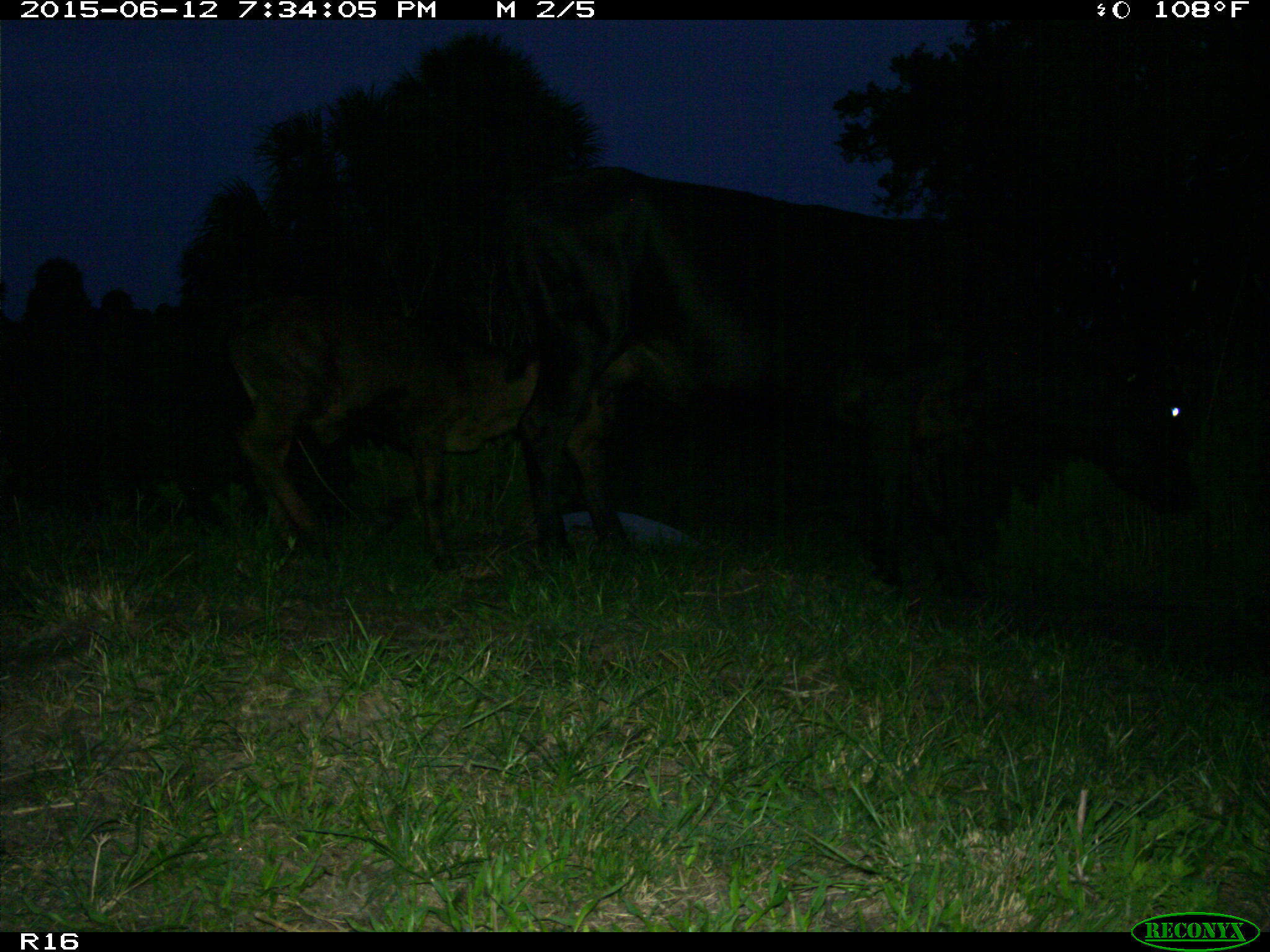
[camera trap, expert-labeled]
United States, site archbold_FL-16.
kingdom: Animalia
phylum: Chordata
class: Mammalia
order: Artiodactyla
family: Bovidae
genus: Bos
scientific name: Bos taurus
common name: domestic cow